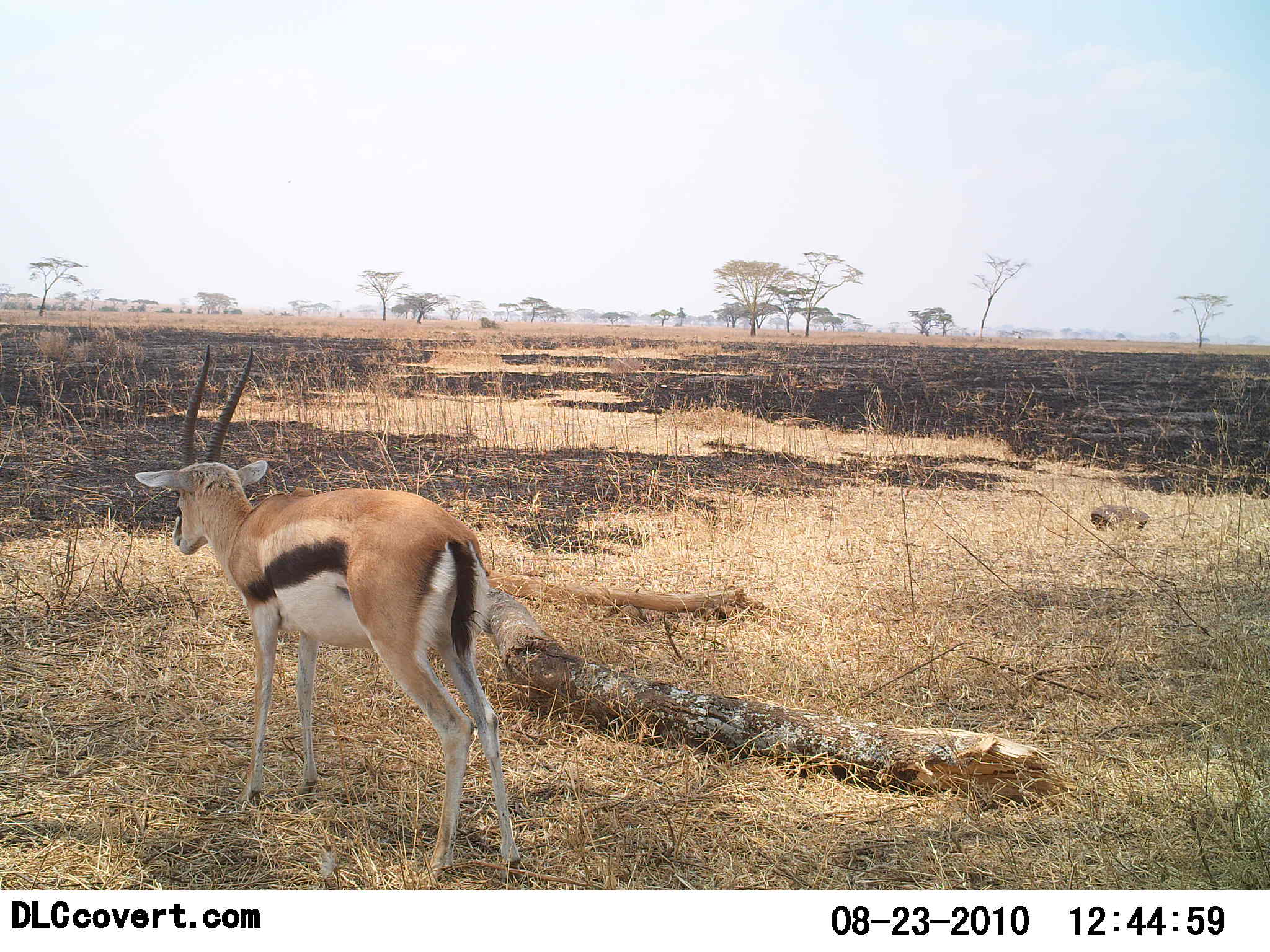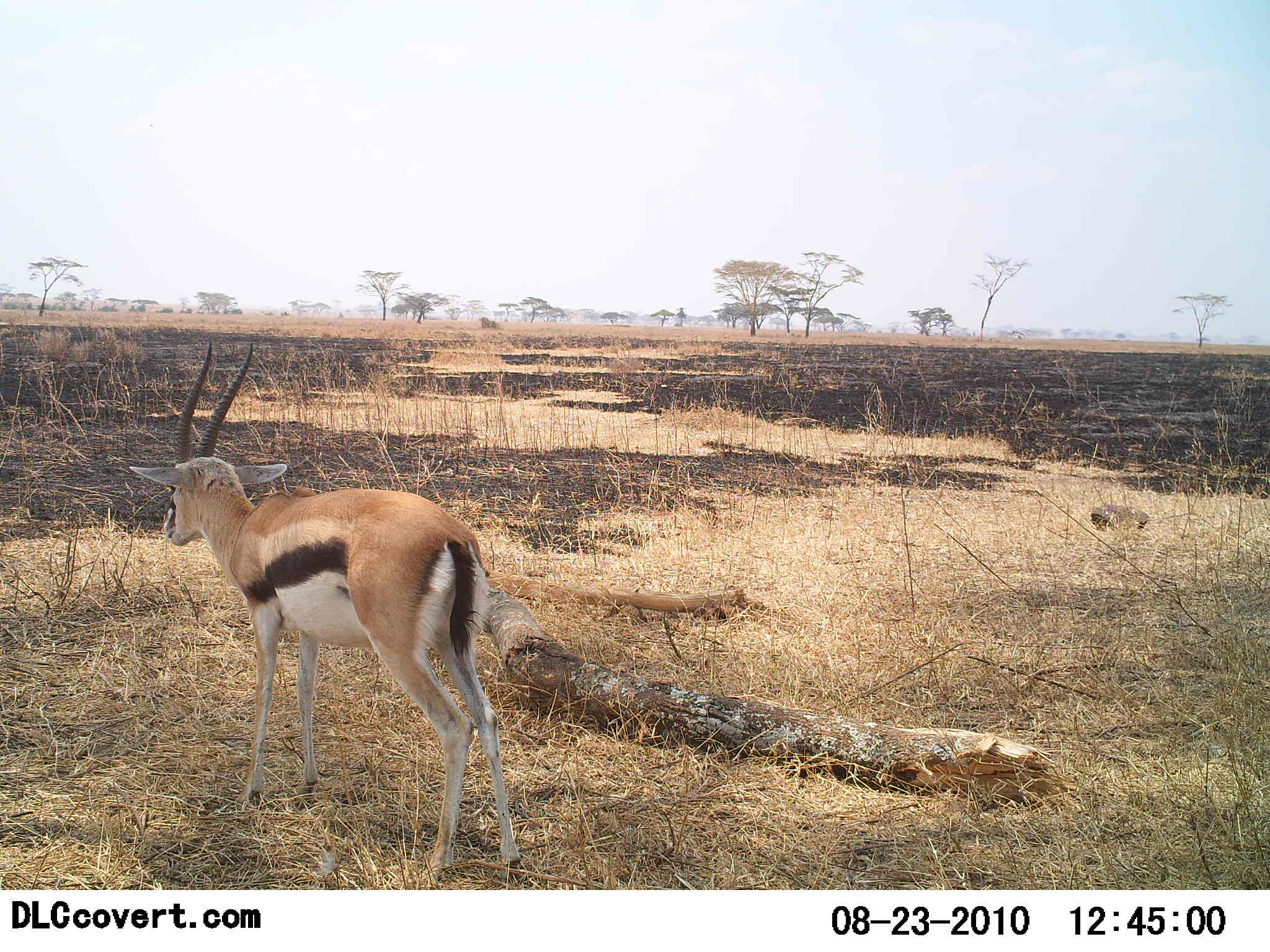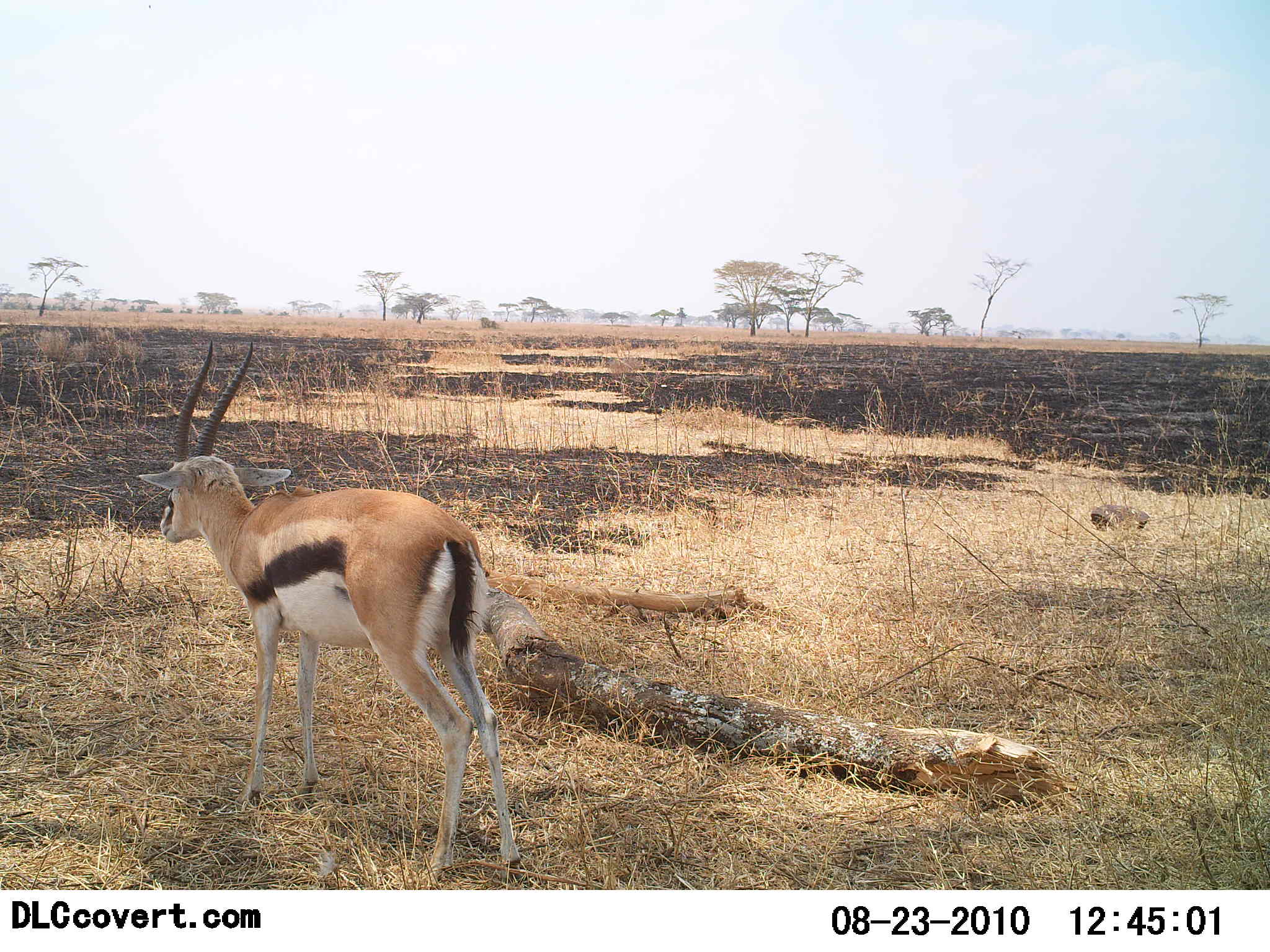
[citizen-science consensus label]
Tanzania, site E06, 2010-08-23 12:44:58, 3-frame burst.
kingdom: Animalia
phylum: Chordata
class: Mammalia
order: Artiodactyla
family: Bovidae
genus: Eudorcas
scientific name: Eudorcas thomsonii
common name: thomson's gazelle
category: gazellethomsons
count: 1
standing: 94%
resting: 0%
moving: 6%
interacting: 0%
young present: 0%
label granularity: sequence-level